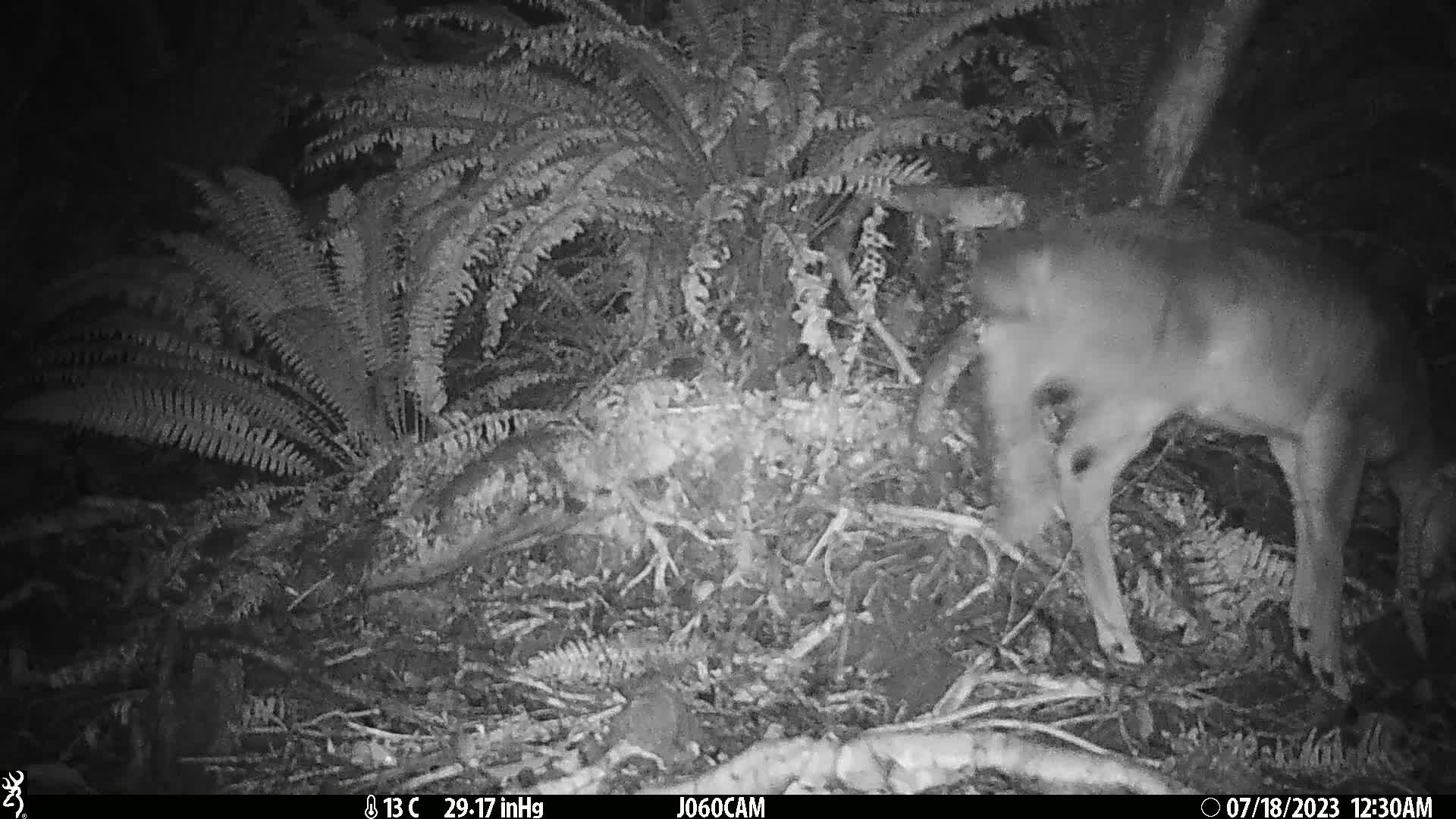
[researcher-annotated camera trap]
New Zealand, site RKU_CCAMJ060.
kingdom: Animalia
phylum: Chordata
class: Mammalia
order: Artiodactyla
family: Cervidae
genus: Odocoileus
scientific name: Odocoileus virginianus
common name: white-tailed deer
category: white tailed deer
White tailed deer (white-tailed deer) (Odocoileus virginianus).